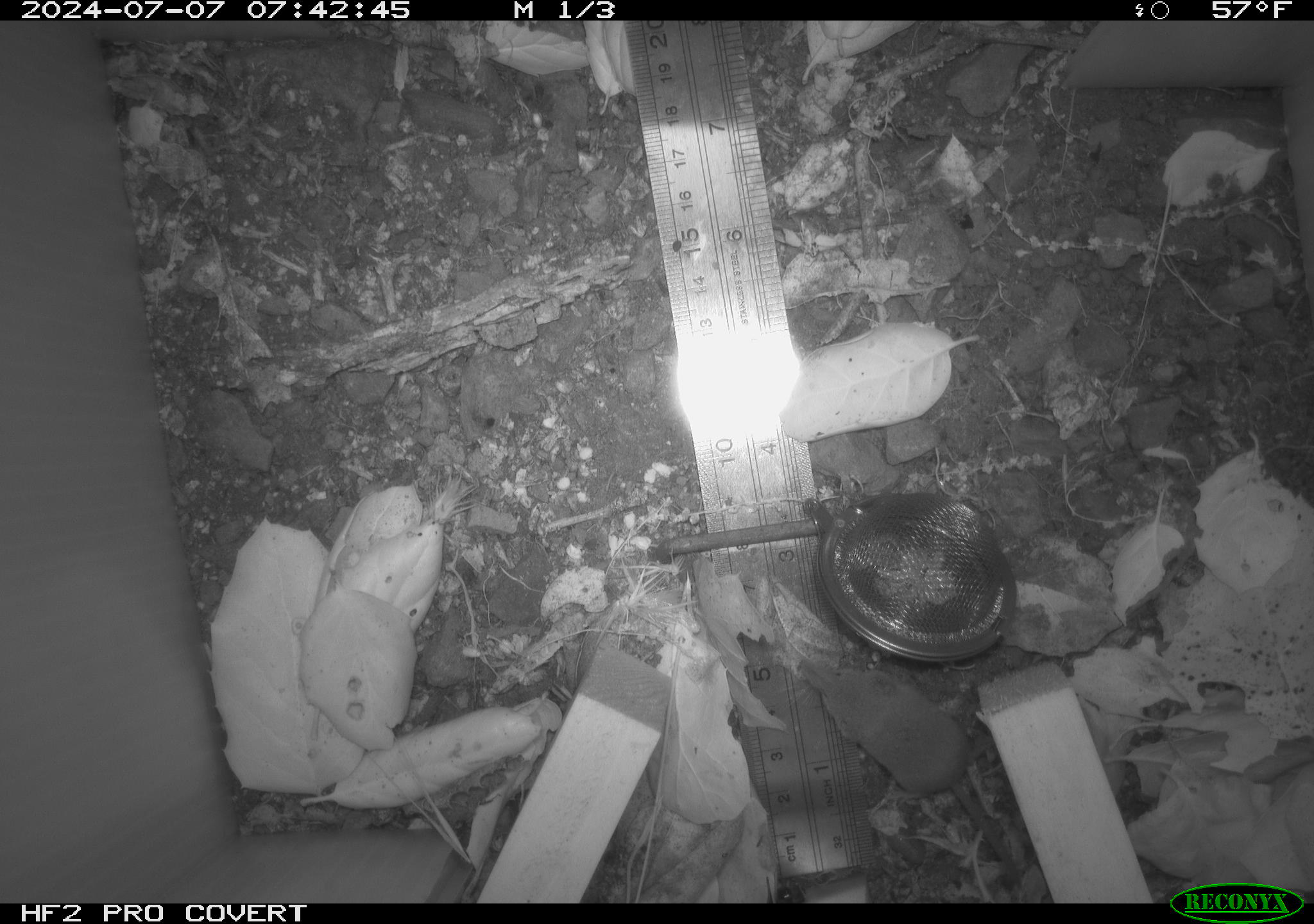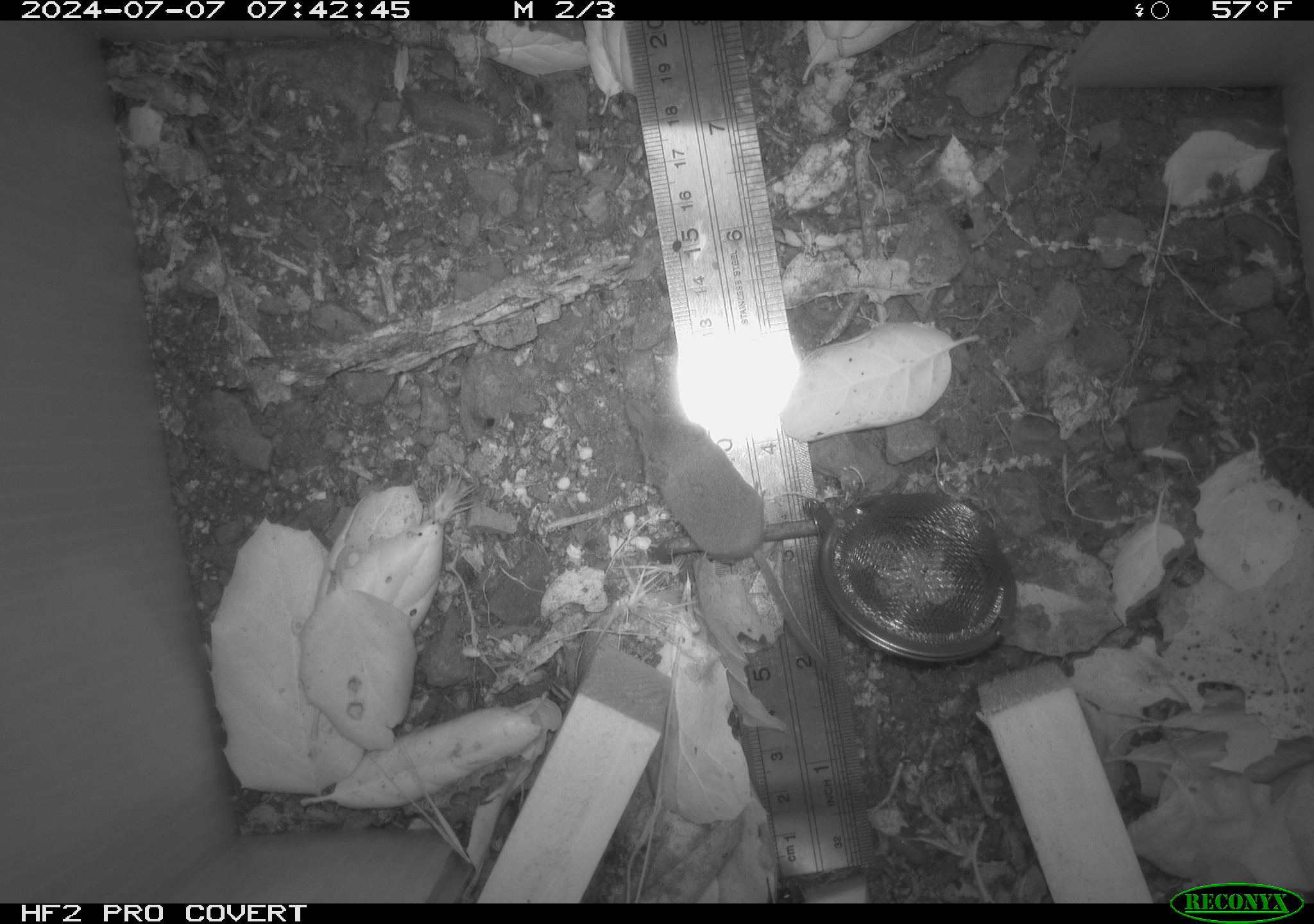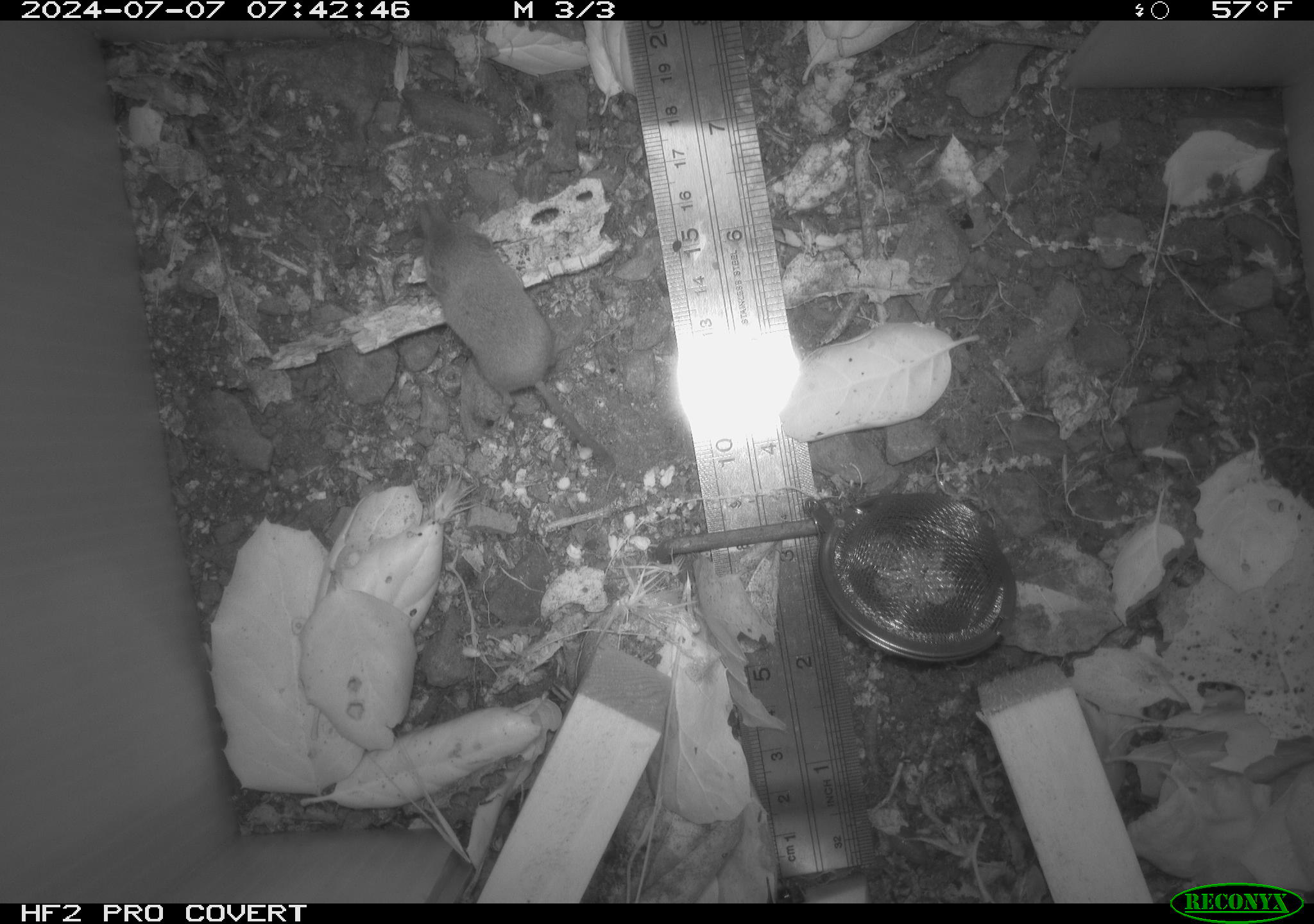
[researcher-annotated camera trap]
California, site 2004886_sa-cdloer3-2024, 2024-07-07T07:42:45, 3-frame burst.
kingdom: Animalia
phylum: Chordata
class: Mammalia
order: Rodentia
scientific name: Rodentia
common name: rodent